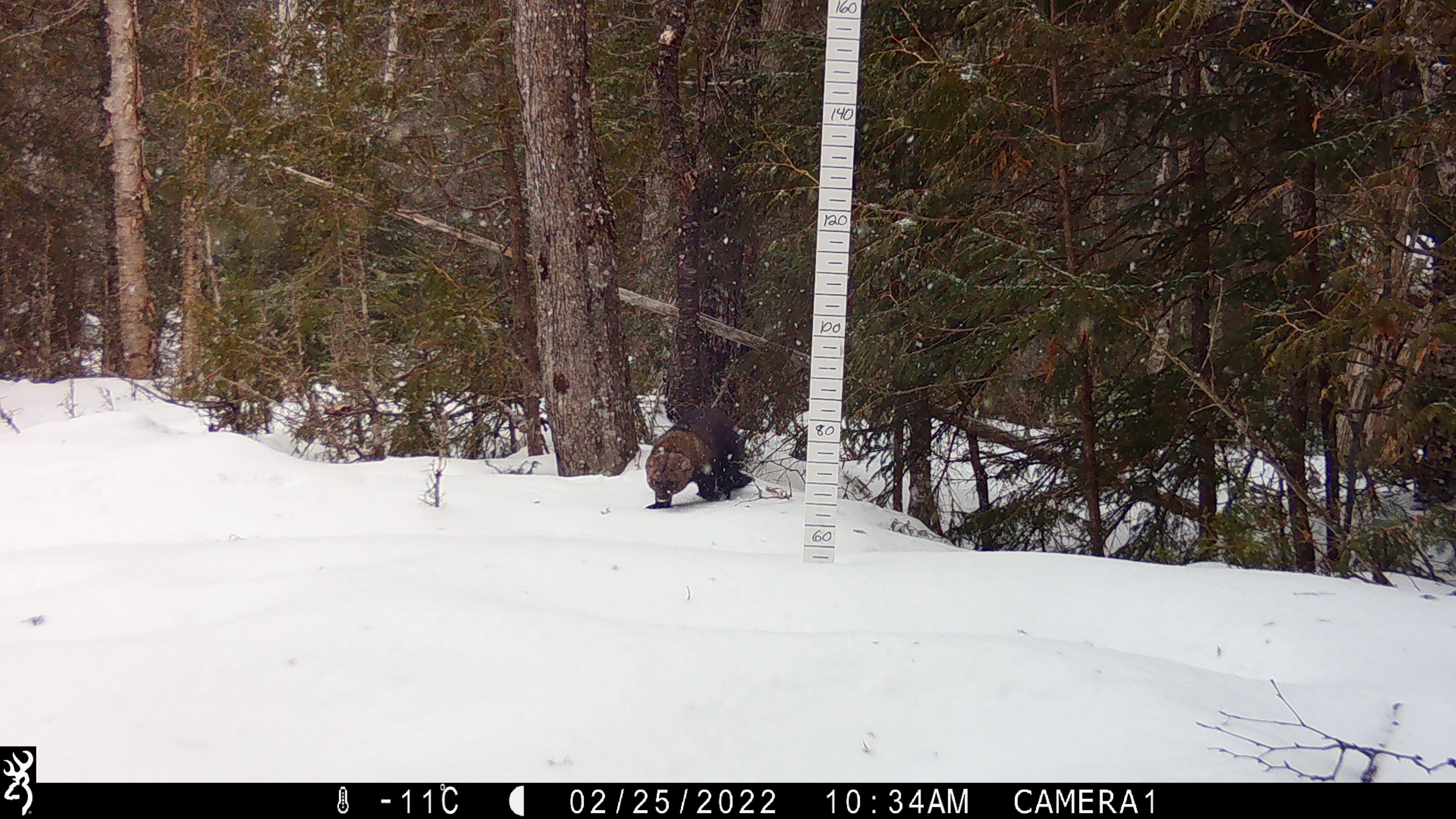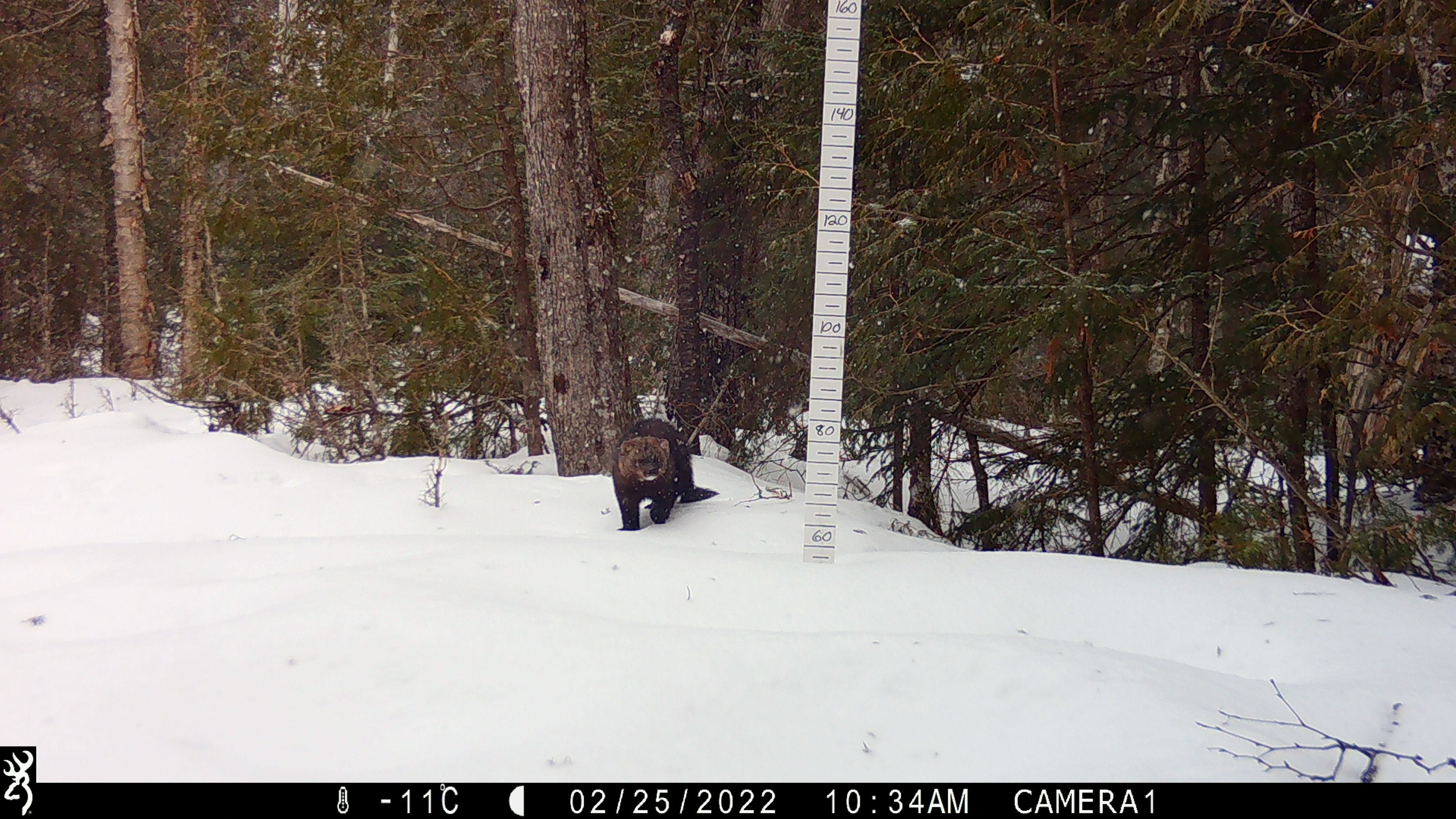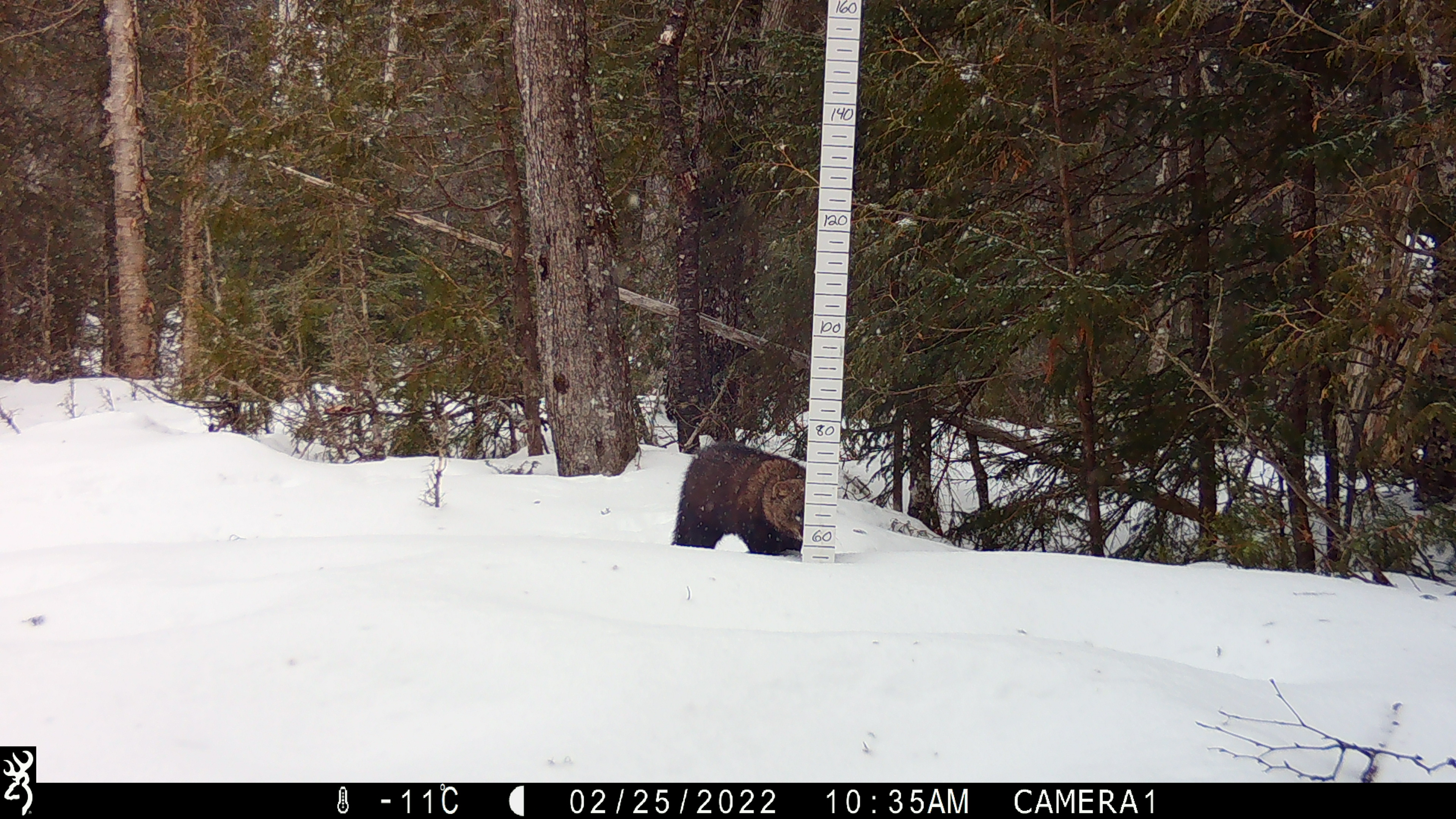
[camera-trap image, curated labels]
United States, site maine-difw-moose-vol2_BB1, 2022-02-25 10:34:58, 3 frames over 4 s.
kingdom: Animalia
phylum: Chordata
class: Mammalia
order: Carnivora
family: Mustelidae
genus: Pekania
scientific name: Pekania pennanti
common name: fisher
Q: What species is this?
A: Fisher (Pekania pennanti).